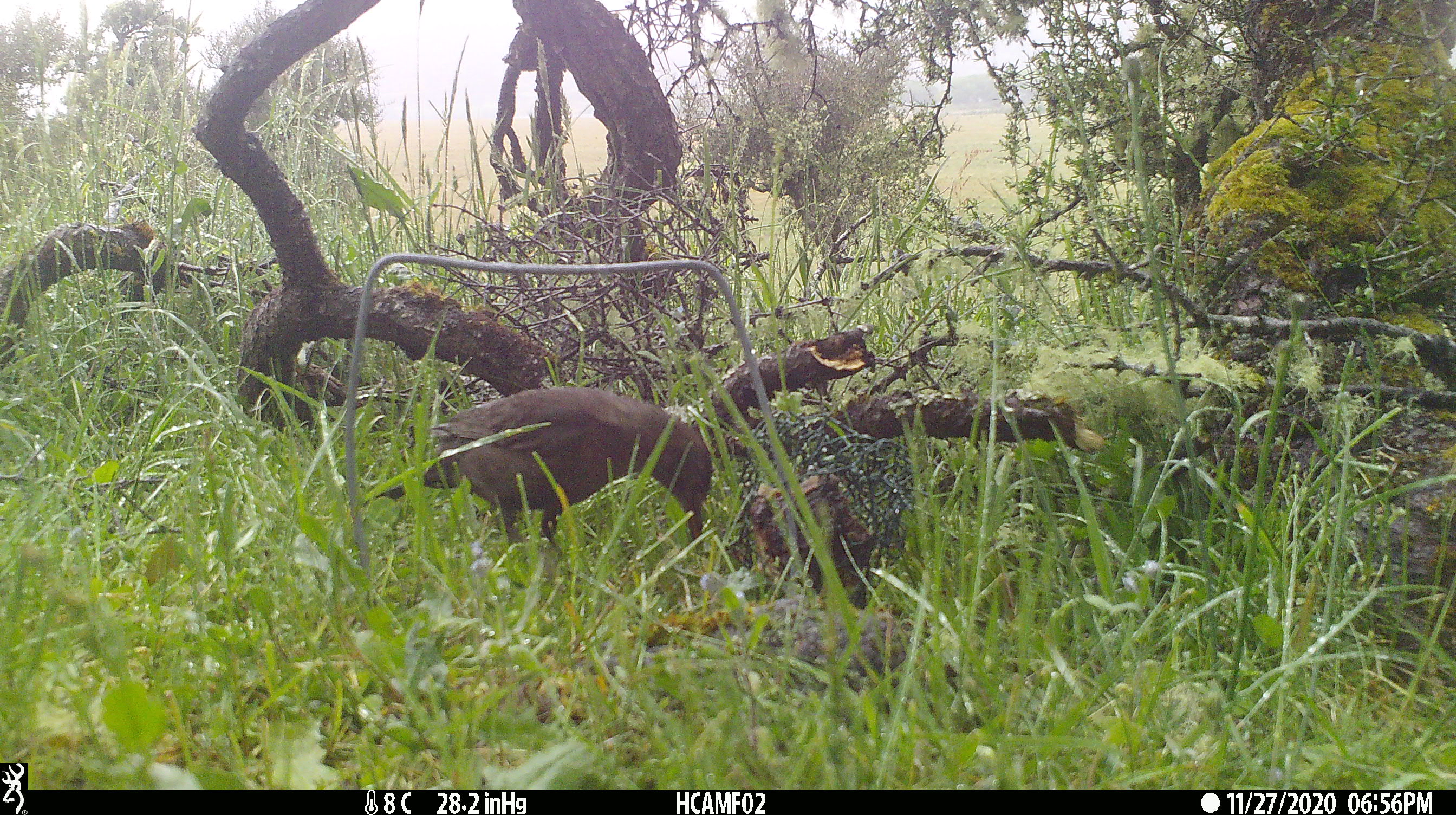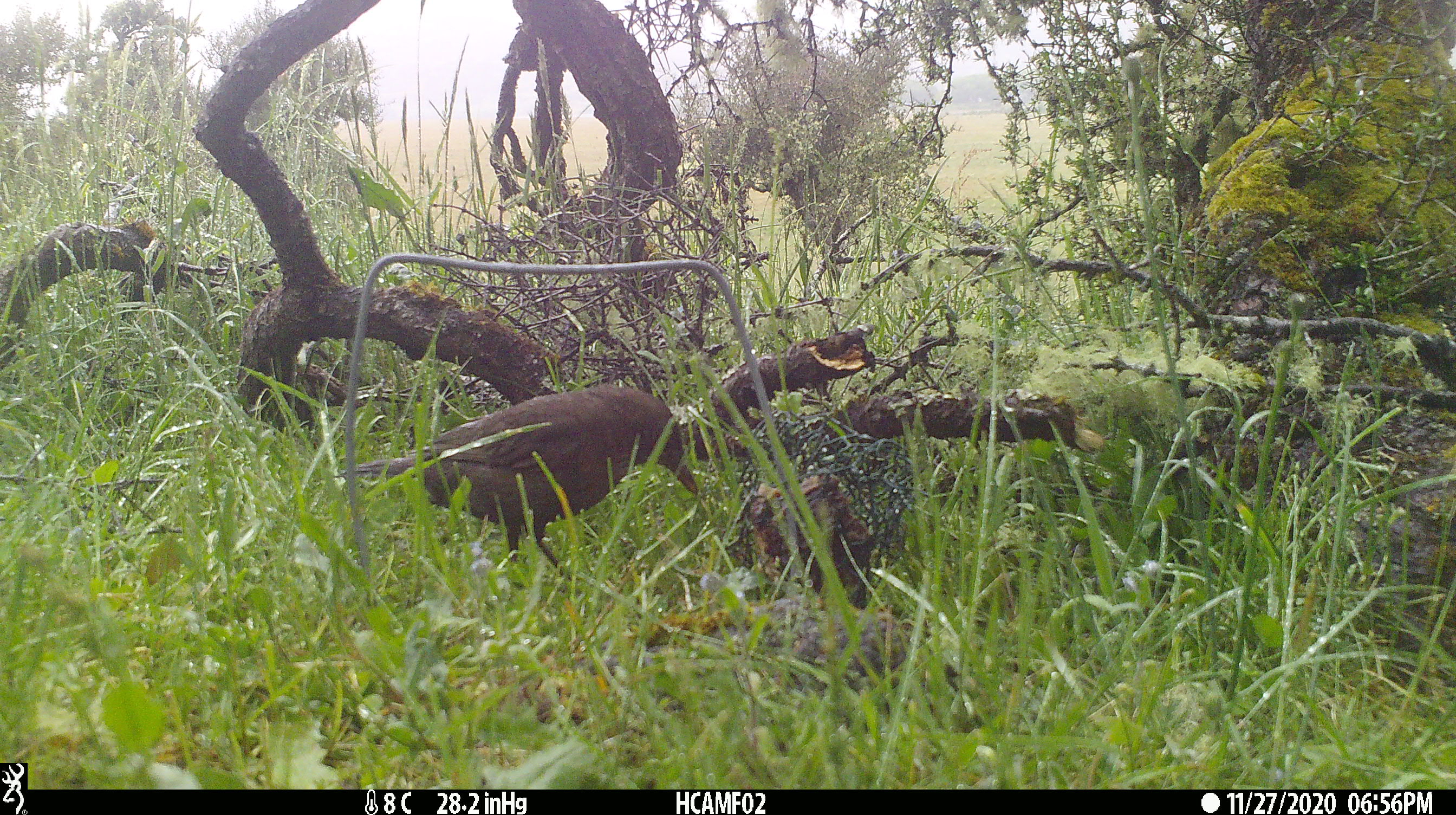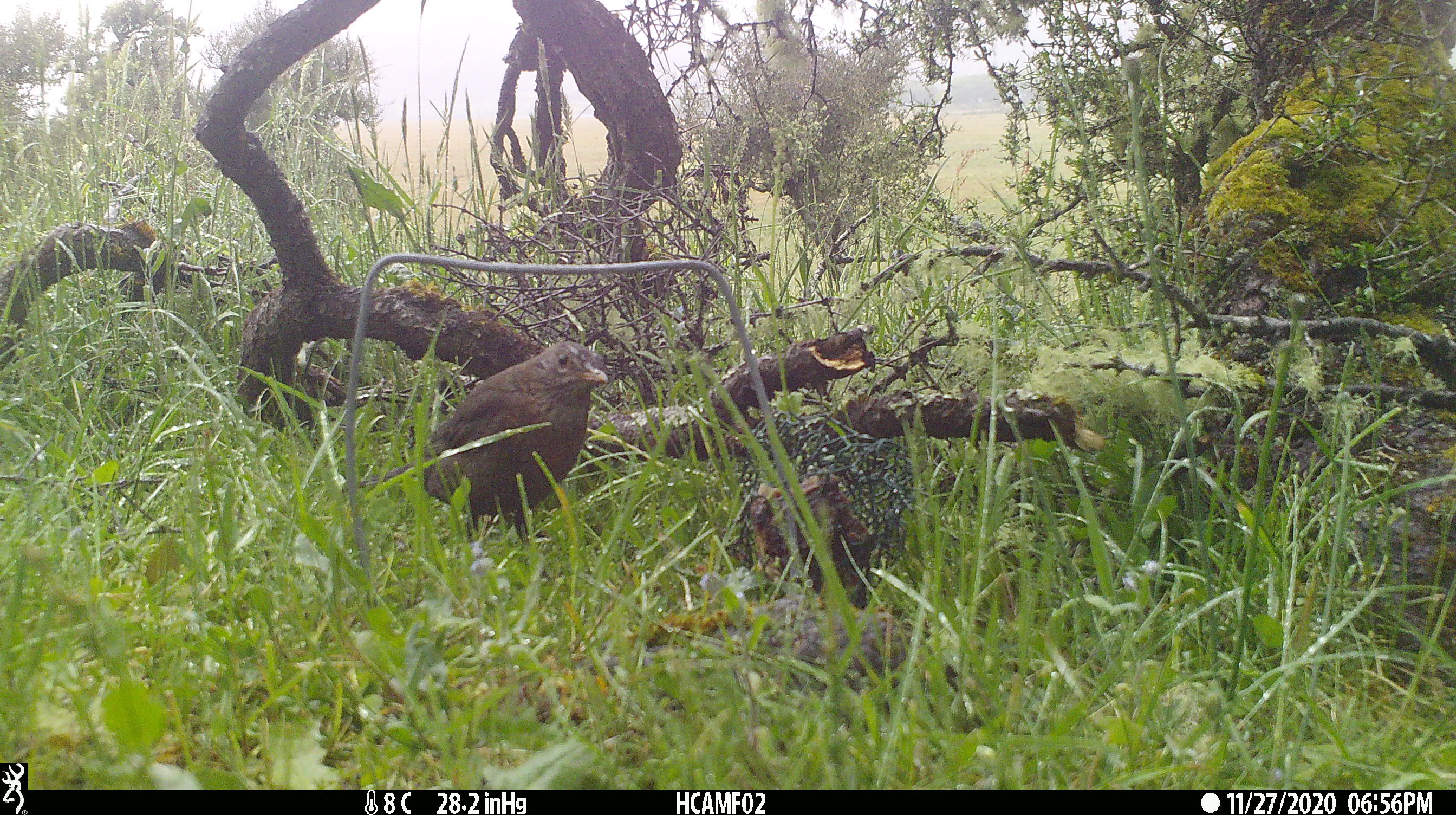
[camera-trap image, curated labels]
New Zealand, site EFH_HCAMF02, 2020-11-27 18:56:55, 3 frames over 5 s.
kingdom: Animalia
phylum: Chordata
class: Aves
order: Passeriformes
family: Turdidae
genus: Turdus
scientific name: Turdus merula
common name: eurasian blackbird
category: blackbird